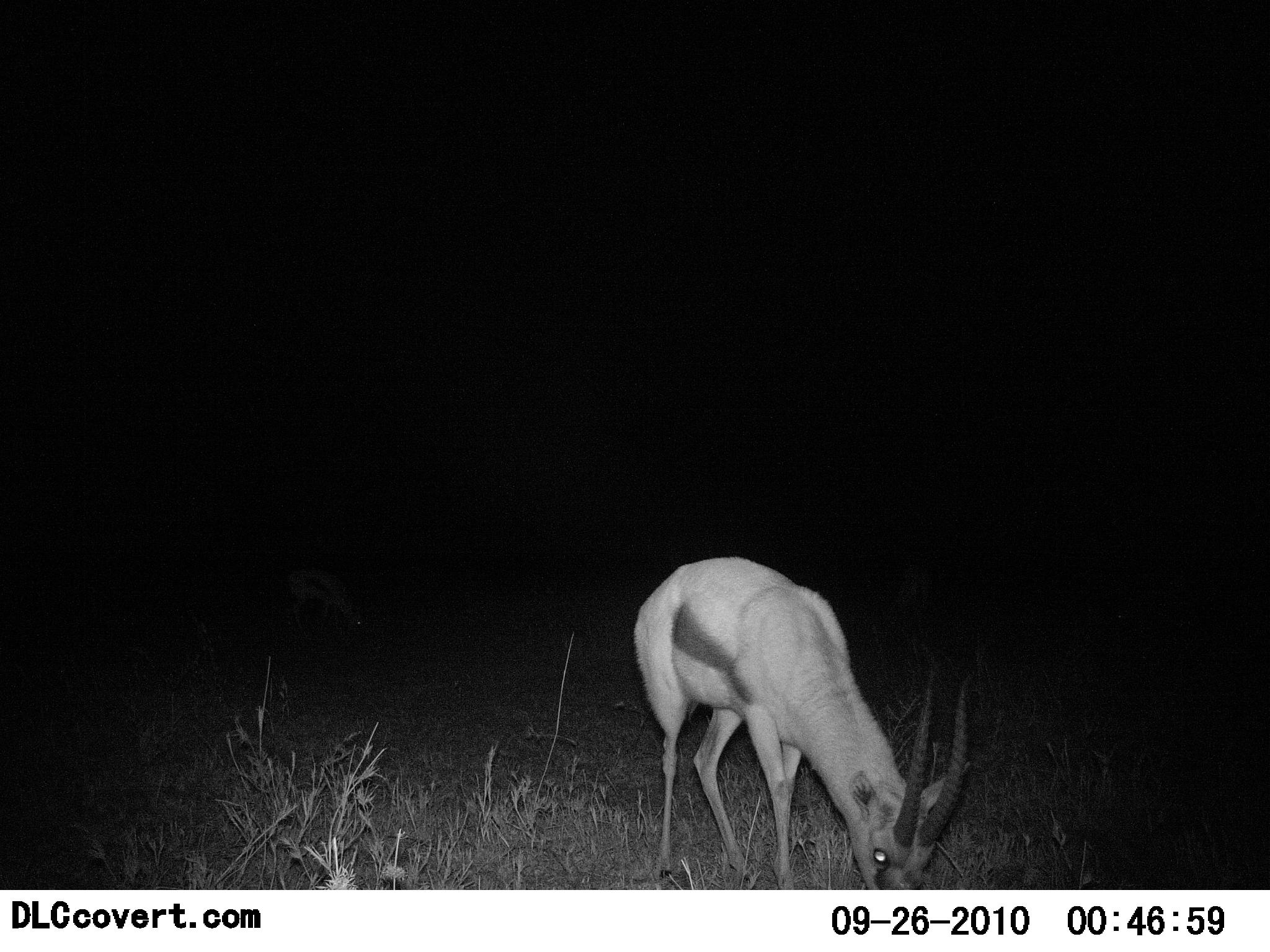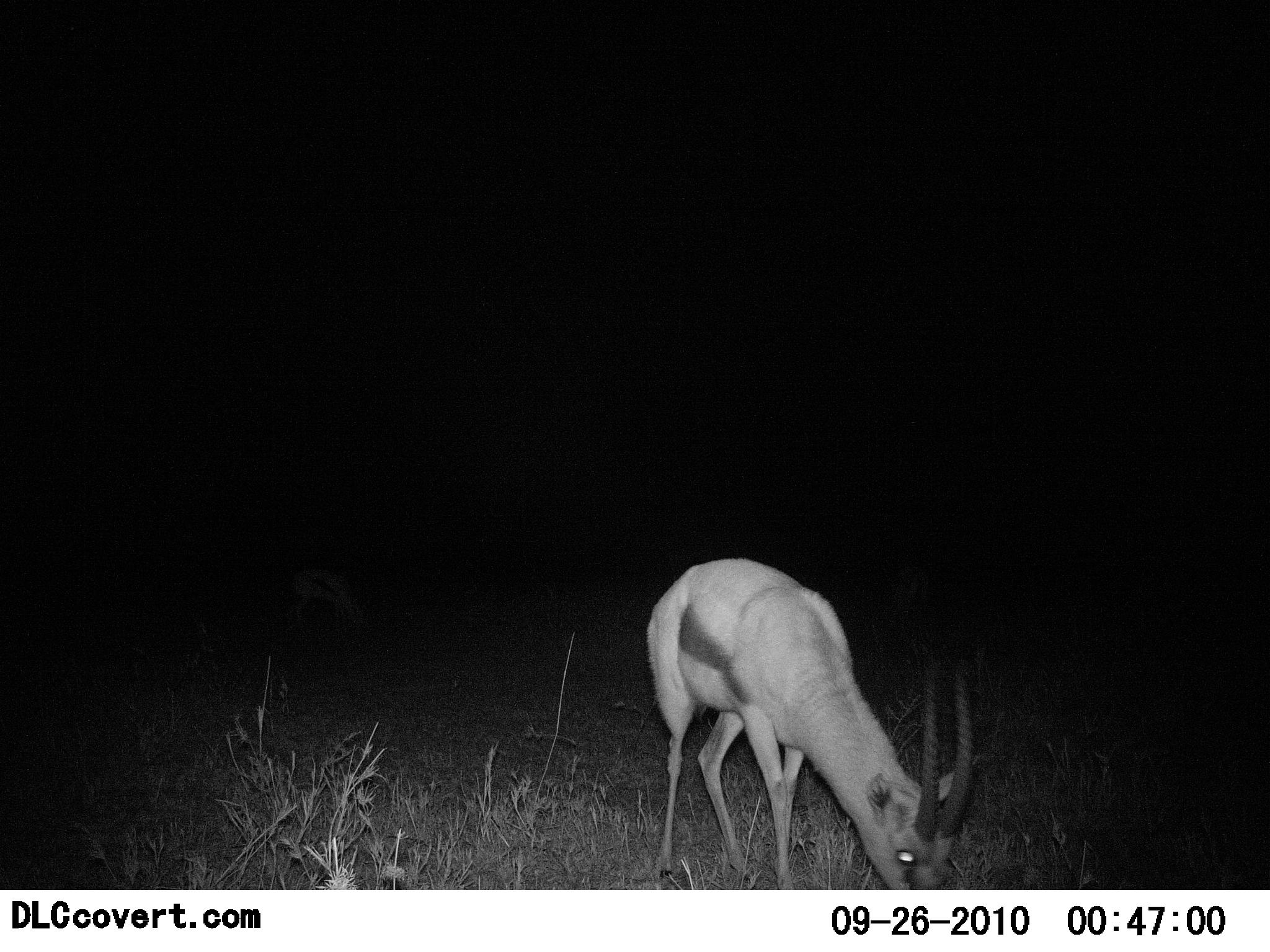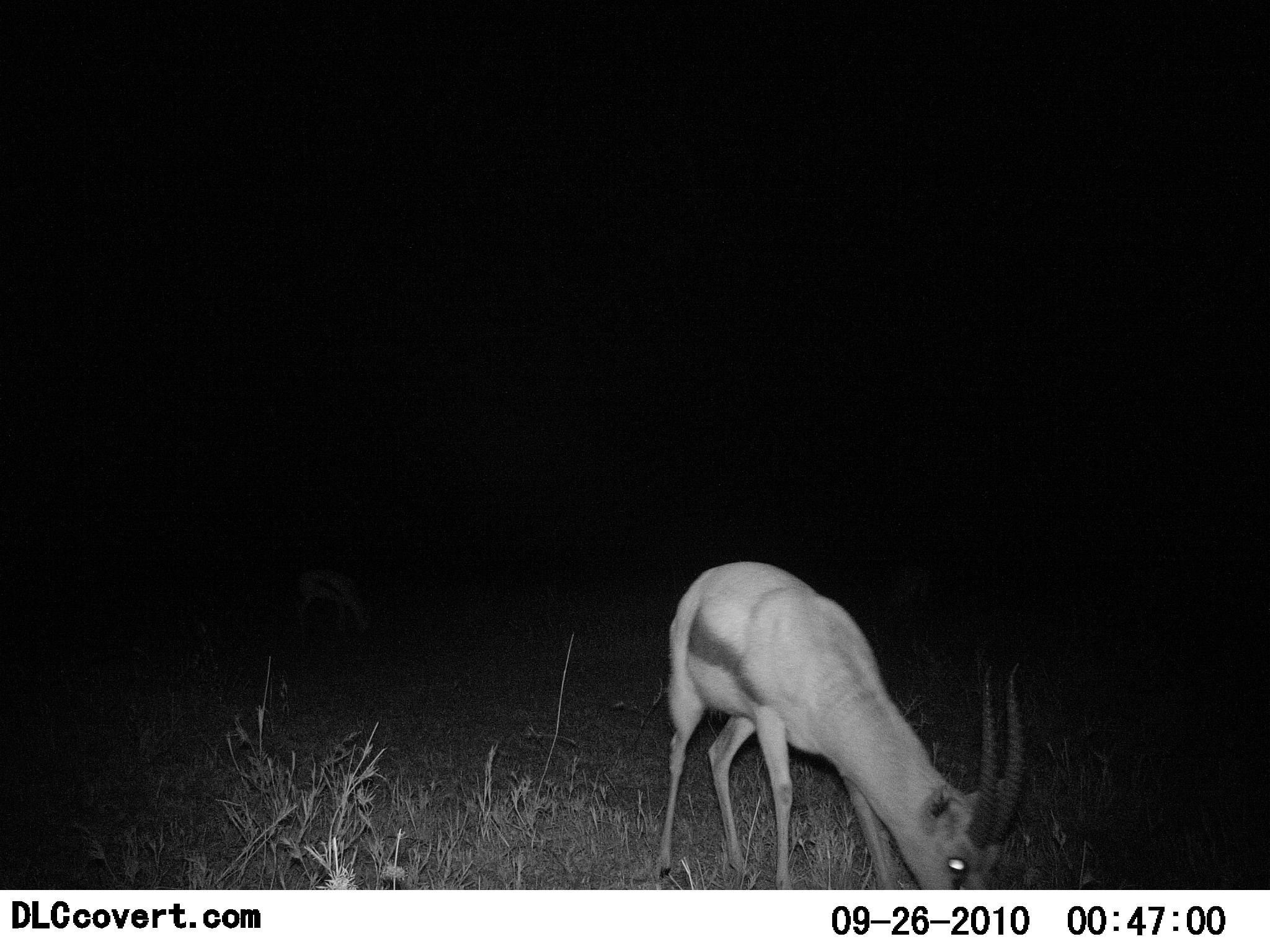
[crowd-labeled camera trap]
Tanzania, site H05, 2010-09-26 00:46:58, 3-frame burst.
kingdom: Animalia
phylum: Chordata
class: Mammalia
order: Artiodactyla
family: Bovidae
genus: Eudorcas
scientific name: Eudorcas thomsonii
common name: thomson's gazelle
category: gazellethomsons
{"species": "gazellethomsons (thomson's gazelle) (Eudorcas thomsonii)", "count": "1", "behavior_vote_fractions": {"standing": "13%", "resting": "0%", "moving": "0%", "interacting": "0%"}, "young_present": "0%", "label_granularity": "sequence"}